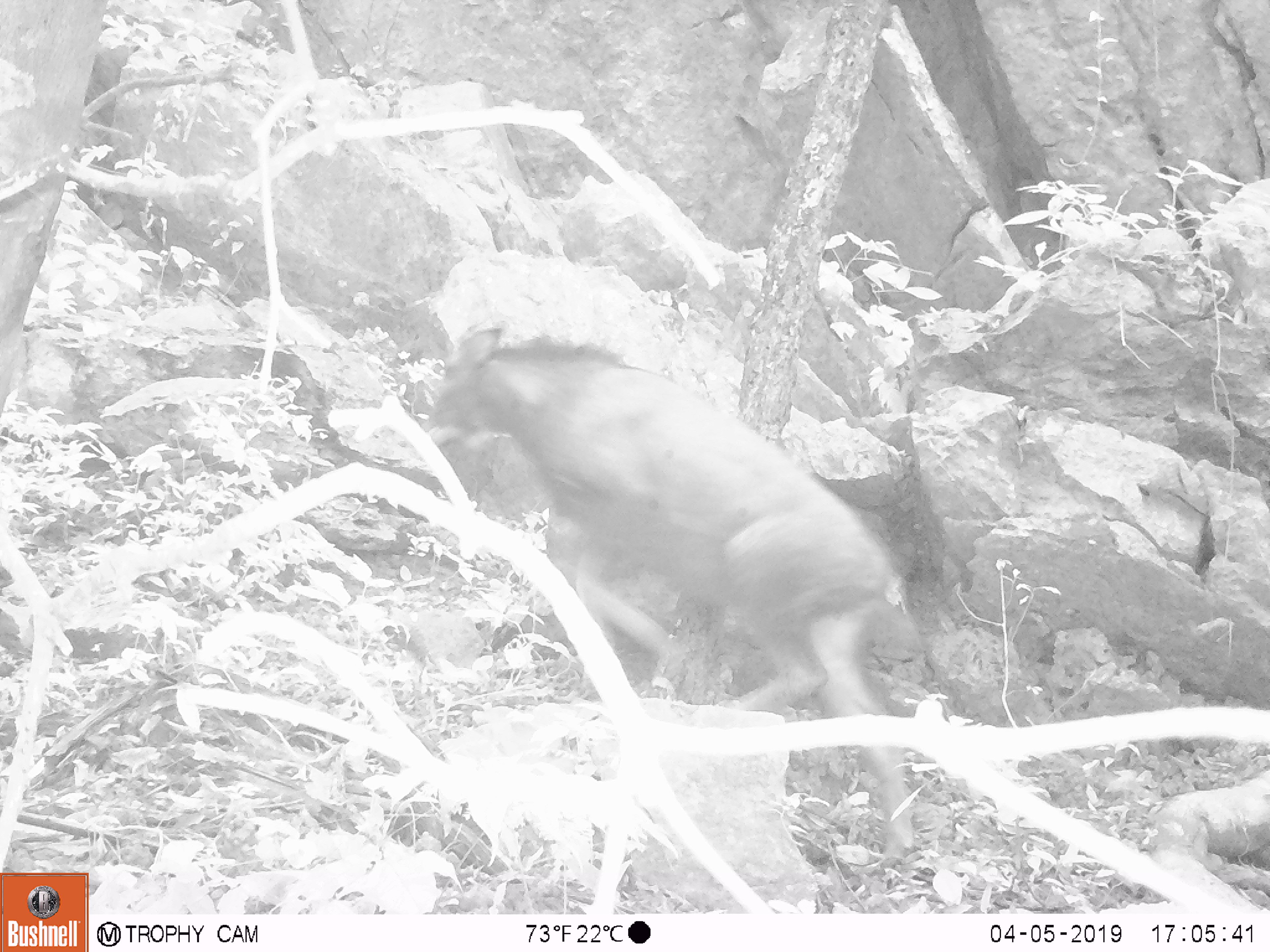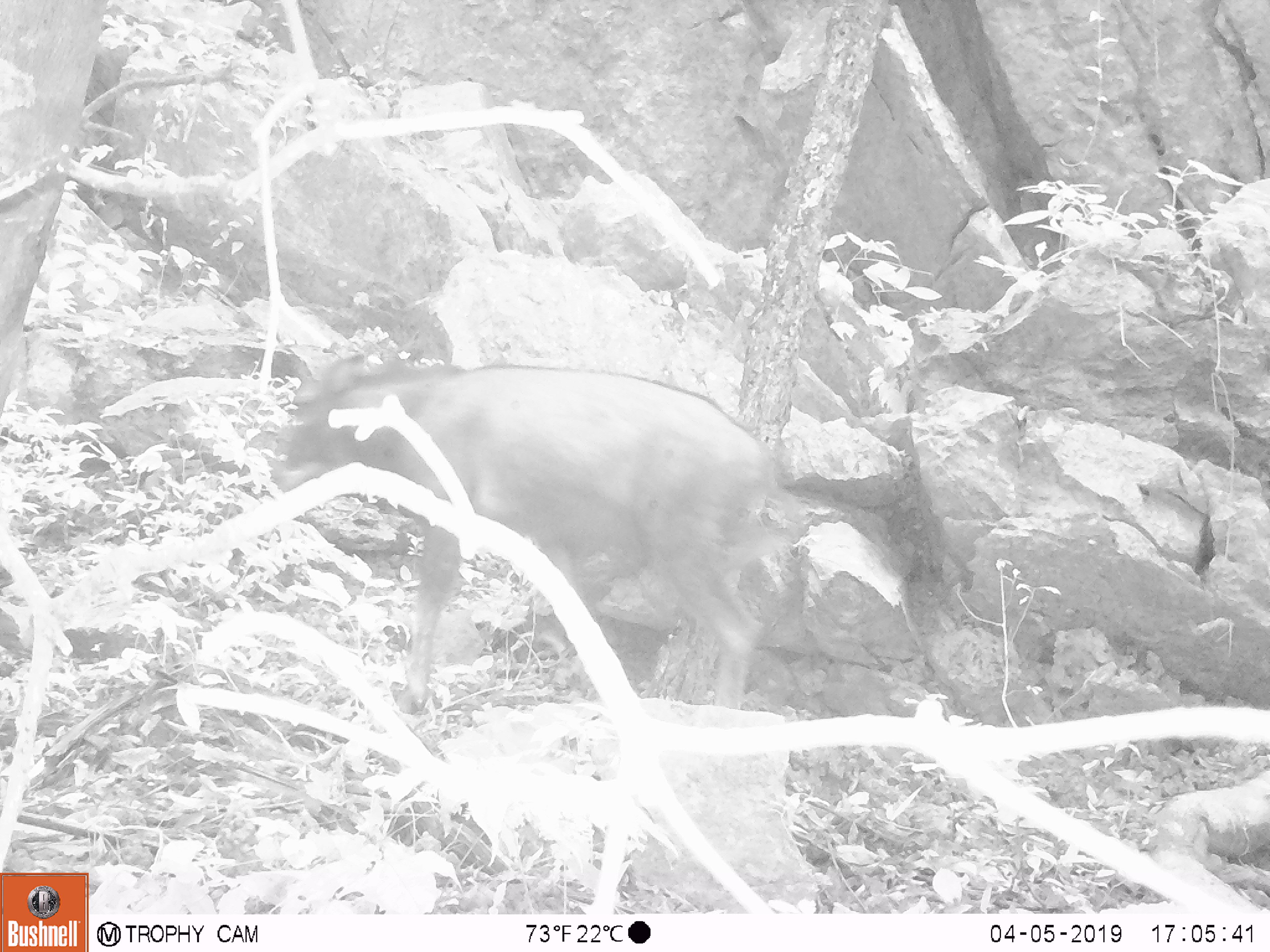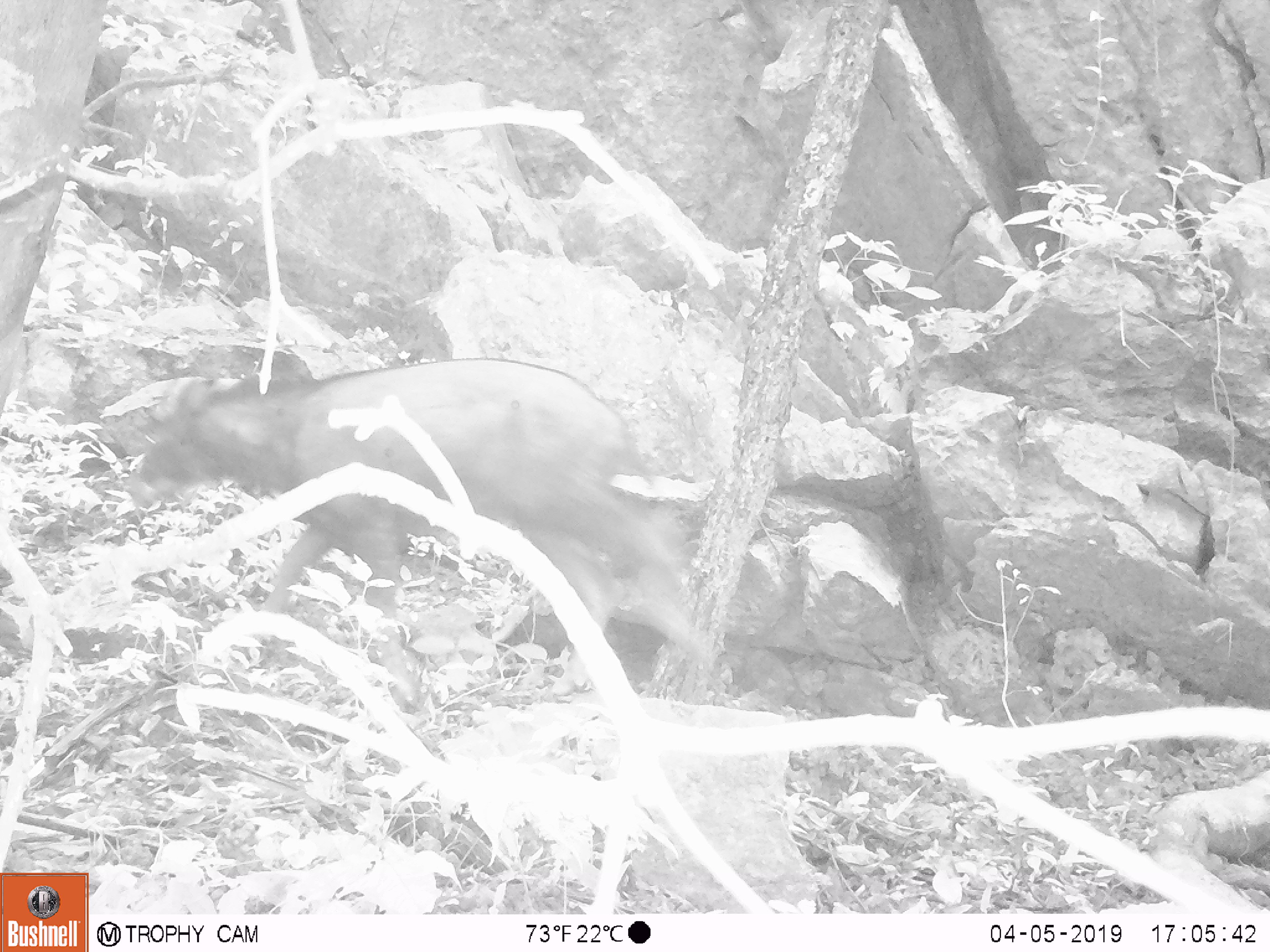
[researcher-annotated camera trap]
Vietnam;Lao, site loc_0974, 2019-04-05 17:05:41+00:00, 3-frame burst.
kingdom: Animalia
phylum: Chordata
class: Mammalia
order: Artiodactyla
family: Bovidae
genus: Capricornis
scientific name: Capricornis sumatraensis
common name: chinese serow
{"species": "chinese serow (Capricornis sumatraensis)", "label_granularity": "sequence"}